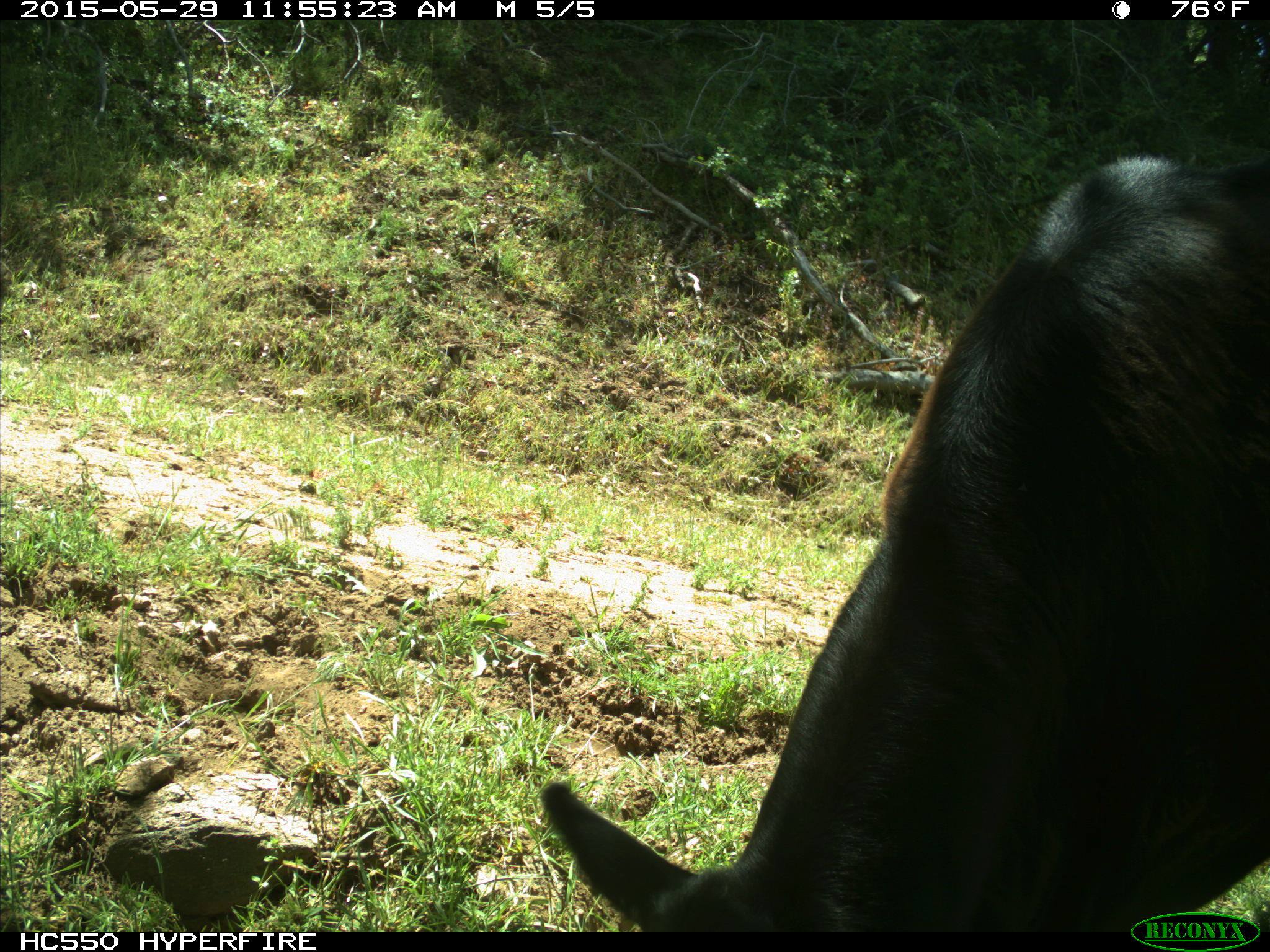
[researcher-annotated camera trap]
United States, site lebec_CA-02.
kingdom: Animalia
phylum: Chordata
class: Mammalia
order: Artiodactyla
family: Bovidae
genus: Bos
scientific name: Bos taurus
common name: domestic cow